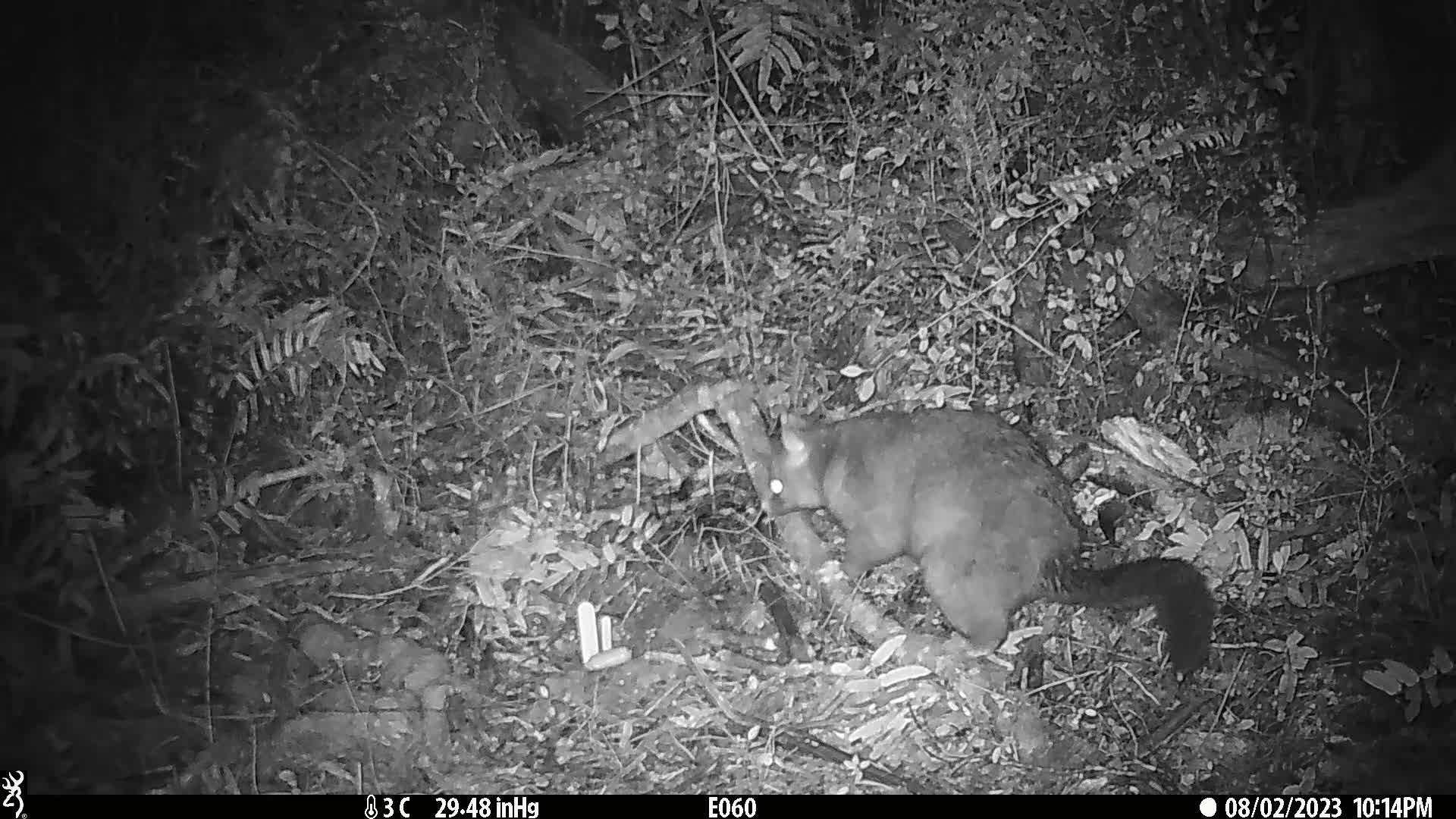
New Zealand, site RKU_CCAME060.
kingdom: Animalia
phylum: Chordata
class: Mammalia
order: Diprotodontia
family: Phalangeridae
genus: Trichosurus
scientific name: Trichosurus vulpecula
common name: common brushtail possum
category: possum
Possum (common brushtail possum) (Trichosurus vulpecula).